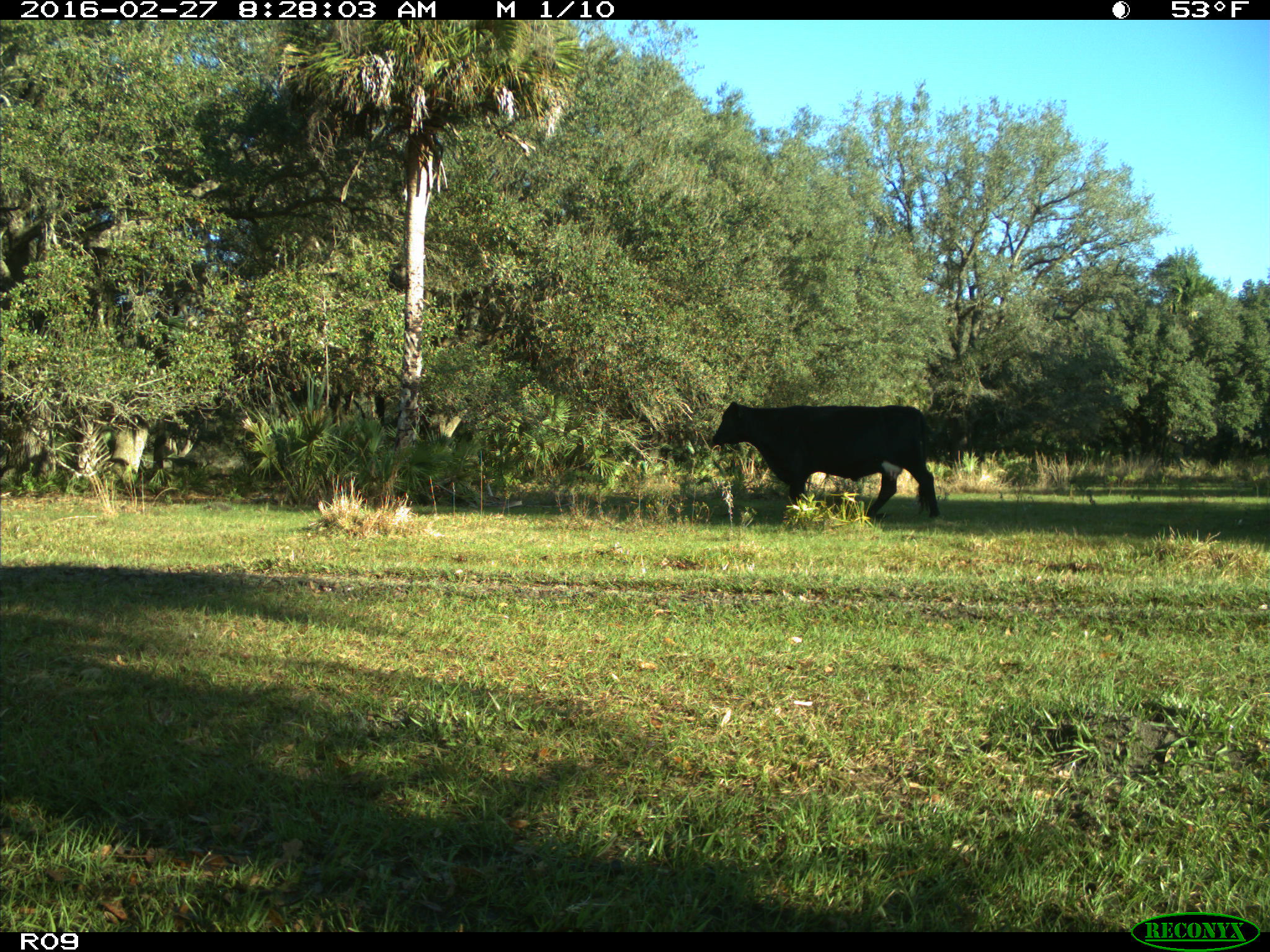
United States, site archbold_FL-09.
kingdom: Animalia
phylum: Chordata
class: Mammalia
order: Artiodactyla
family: Bovidae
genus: Bos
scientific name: Bos taurus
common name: domestic cow